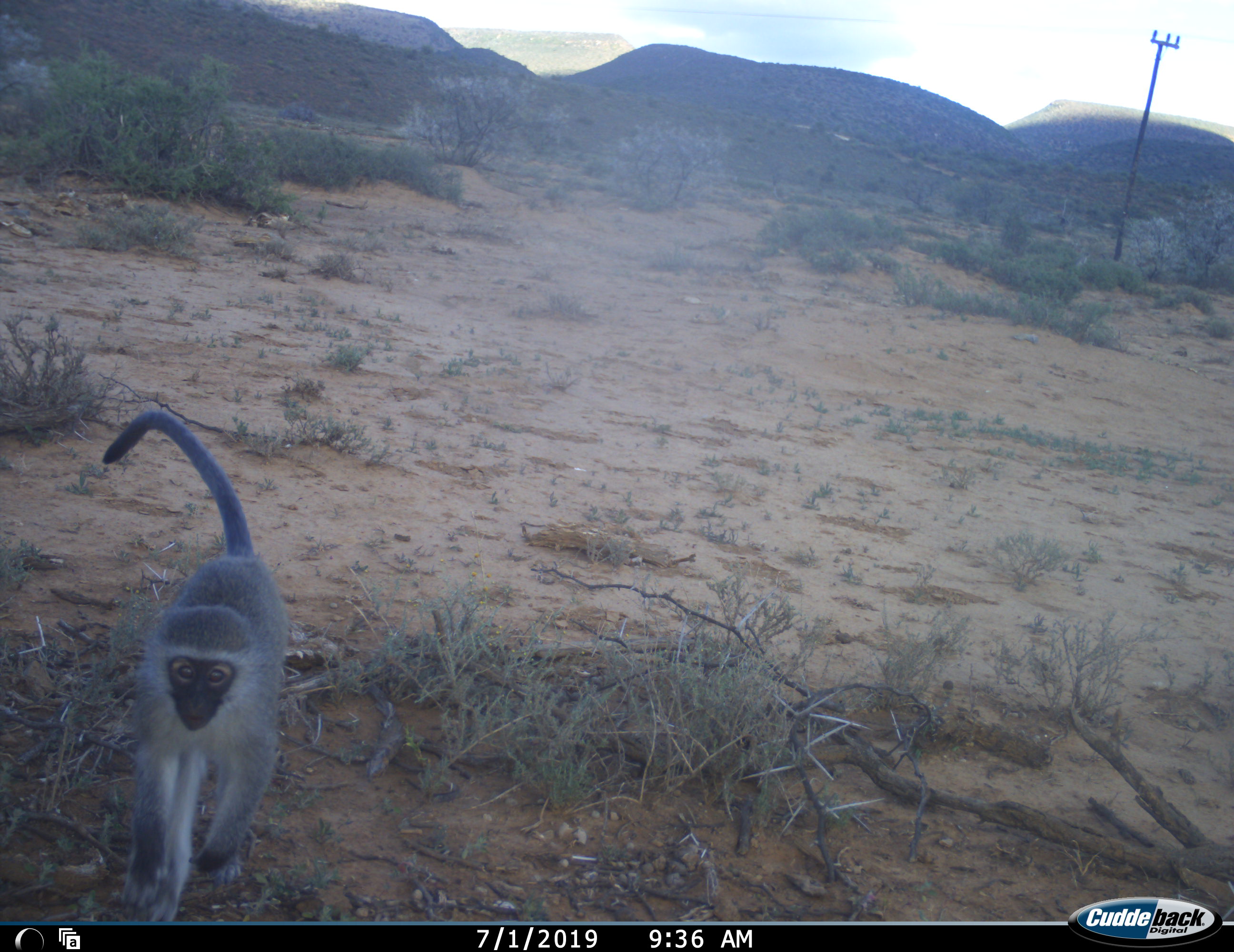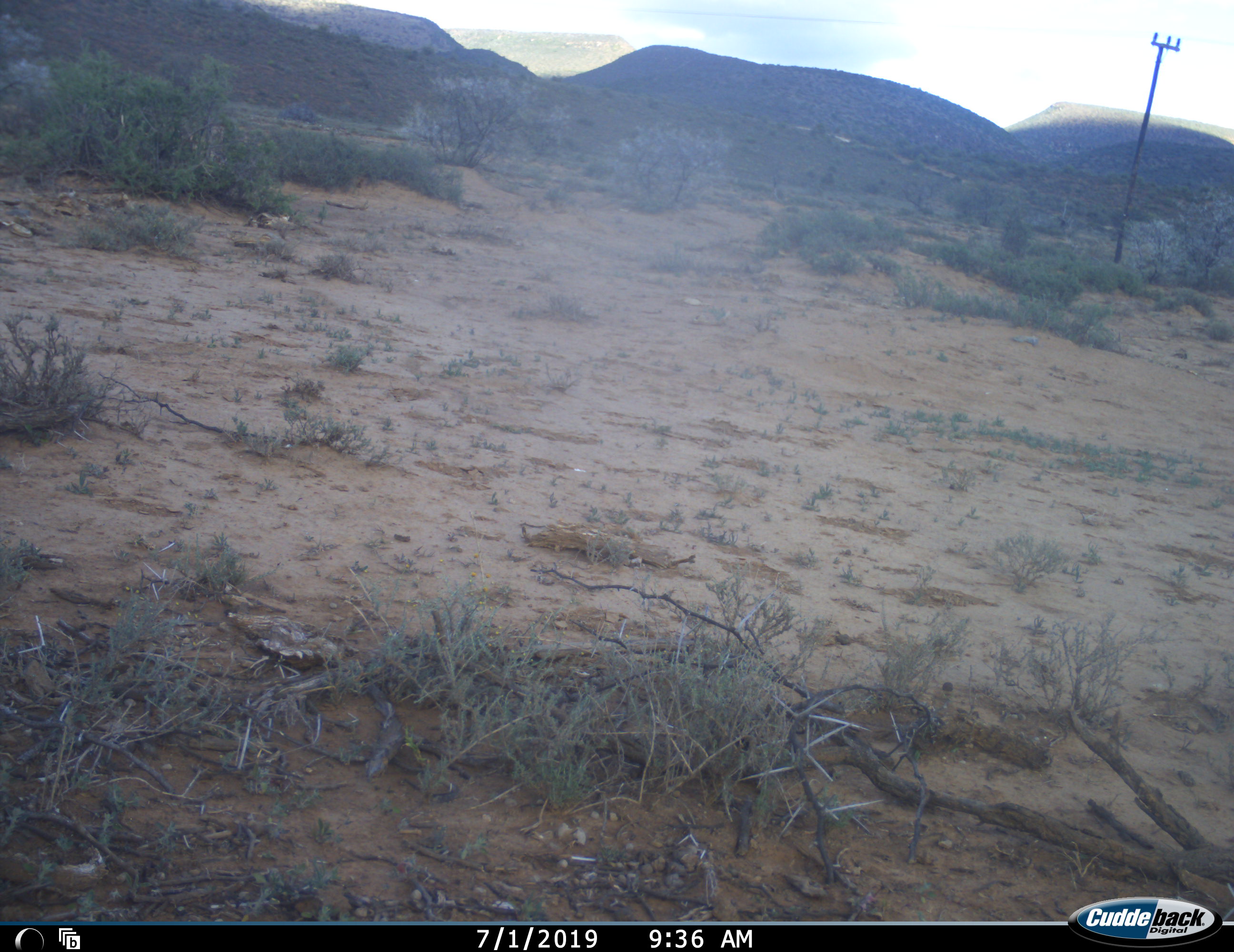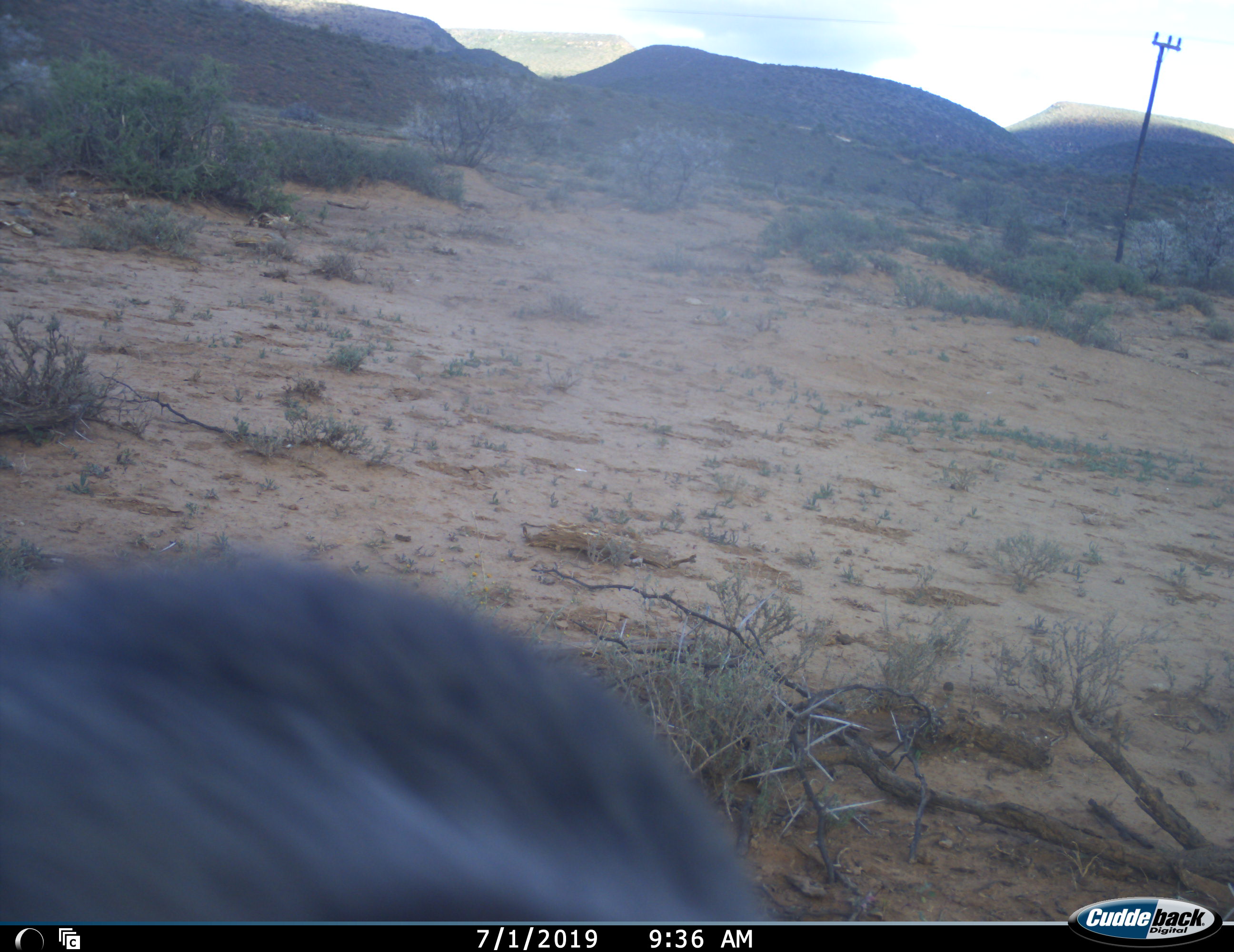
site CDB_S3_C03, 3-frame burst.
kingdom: Animalia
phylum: Chordata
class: Mammalia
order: Primates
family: Cercopithecidae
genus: Chlorocebus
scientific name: Chlorocebus pygerythrus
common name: vervet monkey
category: monkeyvervet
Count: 1.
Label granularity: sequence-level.